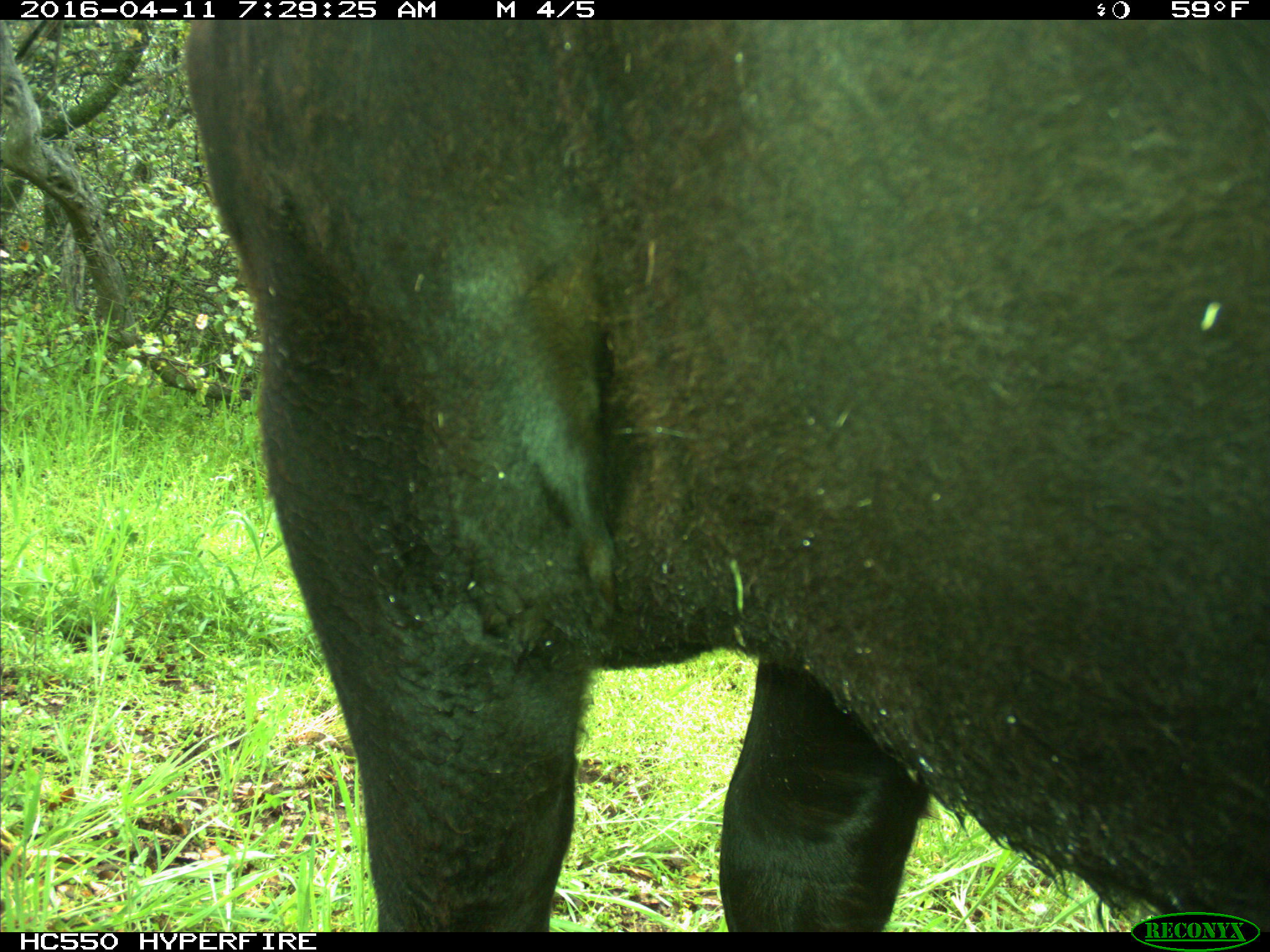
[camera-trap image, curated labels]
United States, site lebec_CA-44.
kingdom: Animalia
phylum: Chordata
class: Mammalia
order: Artiodactyla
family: Bovidae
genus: Bos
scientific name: Bos taurus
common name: domestic cow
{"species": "Bos taurus (domestic cow)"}